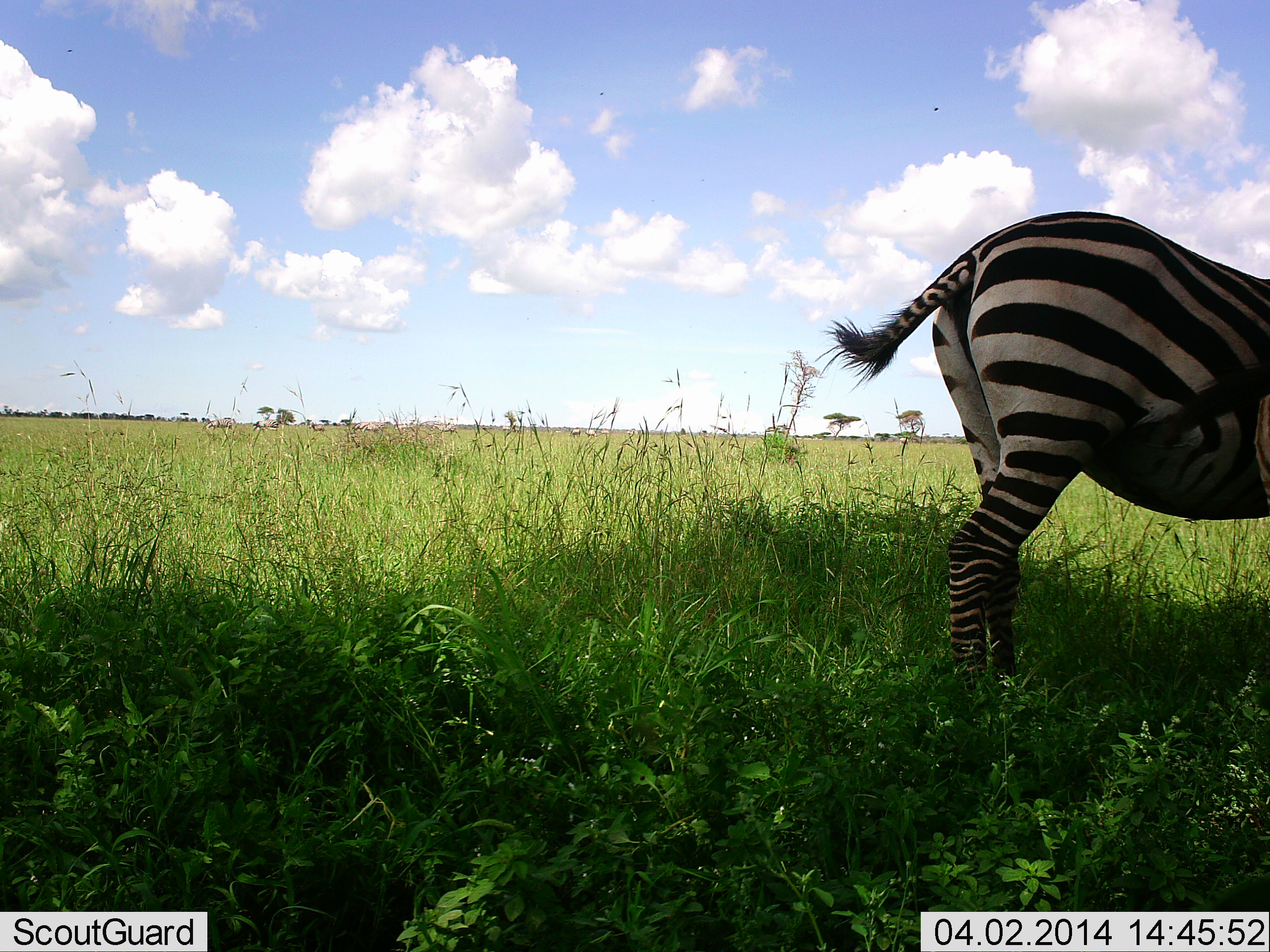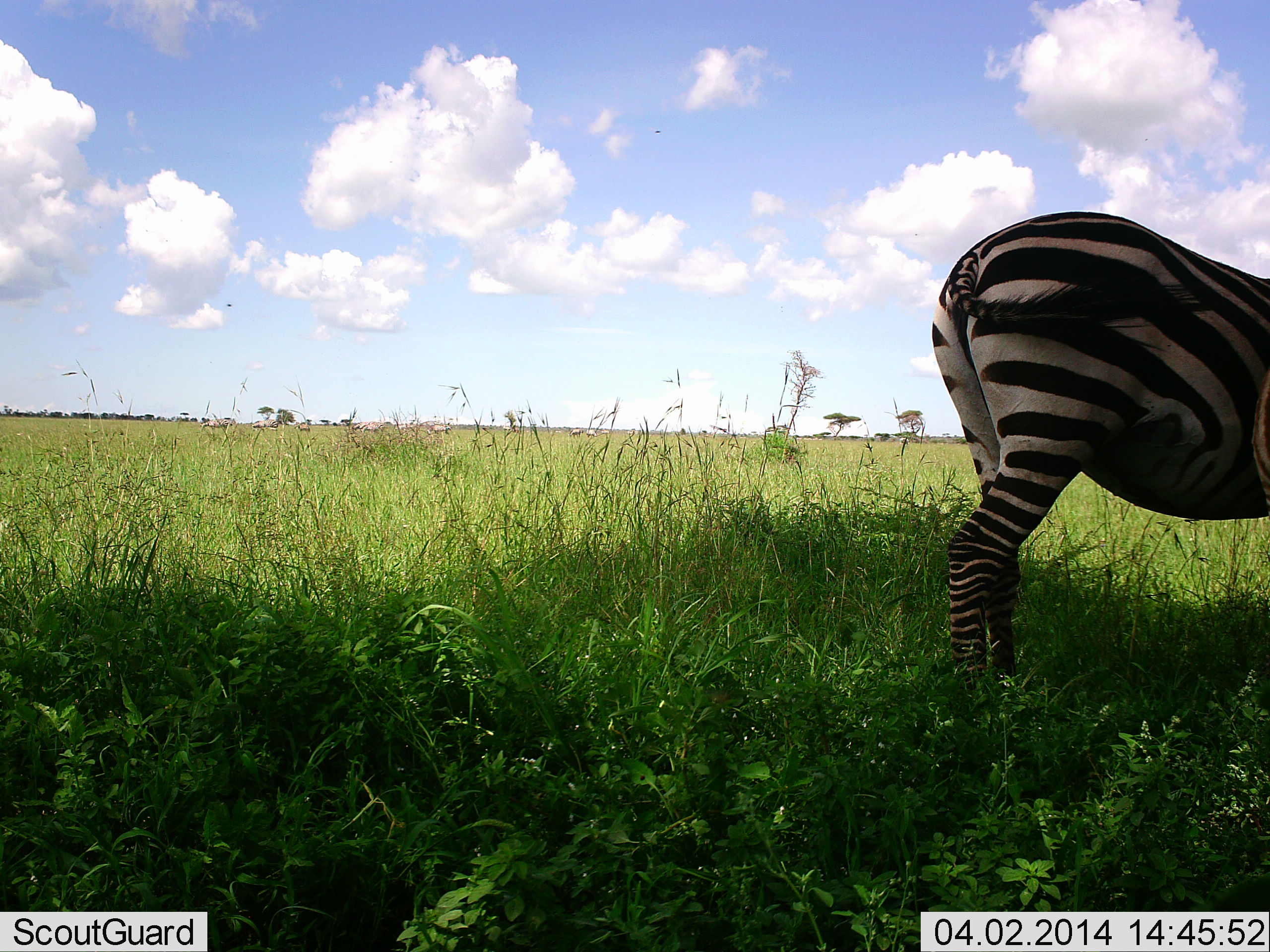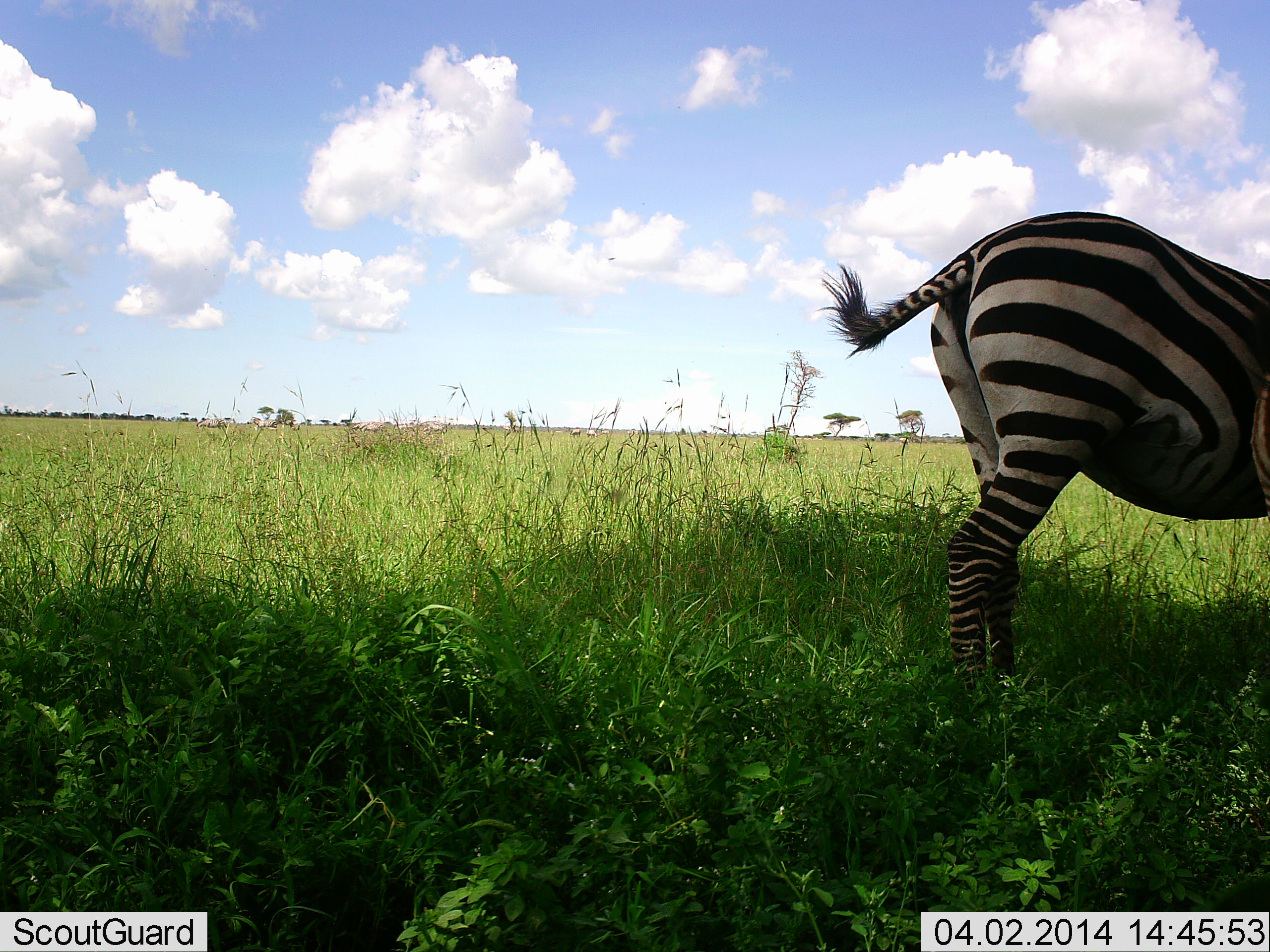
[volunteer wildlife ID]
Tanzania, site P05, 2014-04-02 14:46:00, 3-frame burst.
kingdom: Animalia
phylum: Chordata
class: Mammalia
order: Perissodactyla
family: Equidae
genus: Equus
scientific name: Equus quagga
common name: plains zebra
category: zebra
Zebra (plains zebra) (Equus quagga), count 1. Behavior (volunteer vote fractions): standing 85%, resting 15%, moving 15%, interacting 0%. Young present (vote fraction): 0%. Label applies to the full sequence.